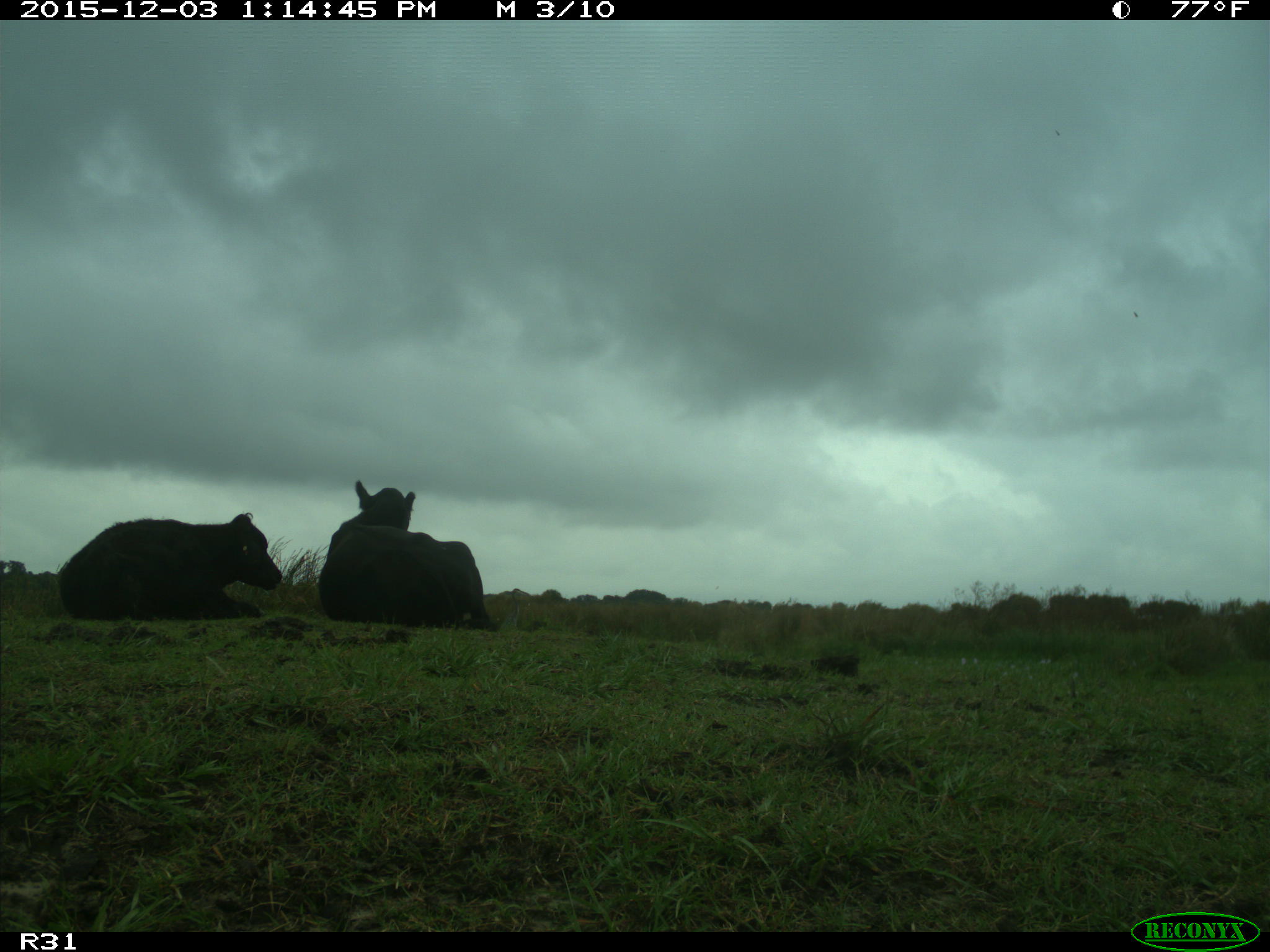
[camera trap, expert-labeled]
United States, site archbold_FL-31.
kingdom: Animalia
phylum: Chordata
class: Mammalia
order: Artiodactyla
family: Bovidae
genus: Bos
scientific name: Bos taurus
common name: domestic cow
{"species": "Bos taurus (domestic cow)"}